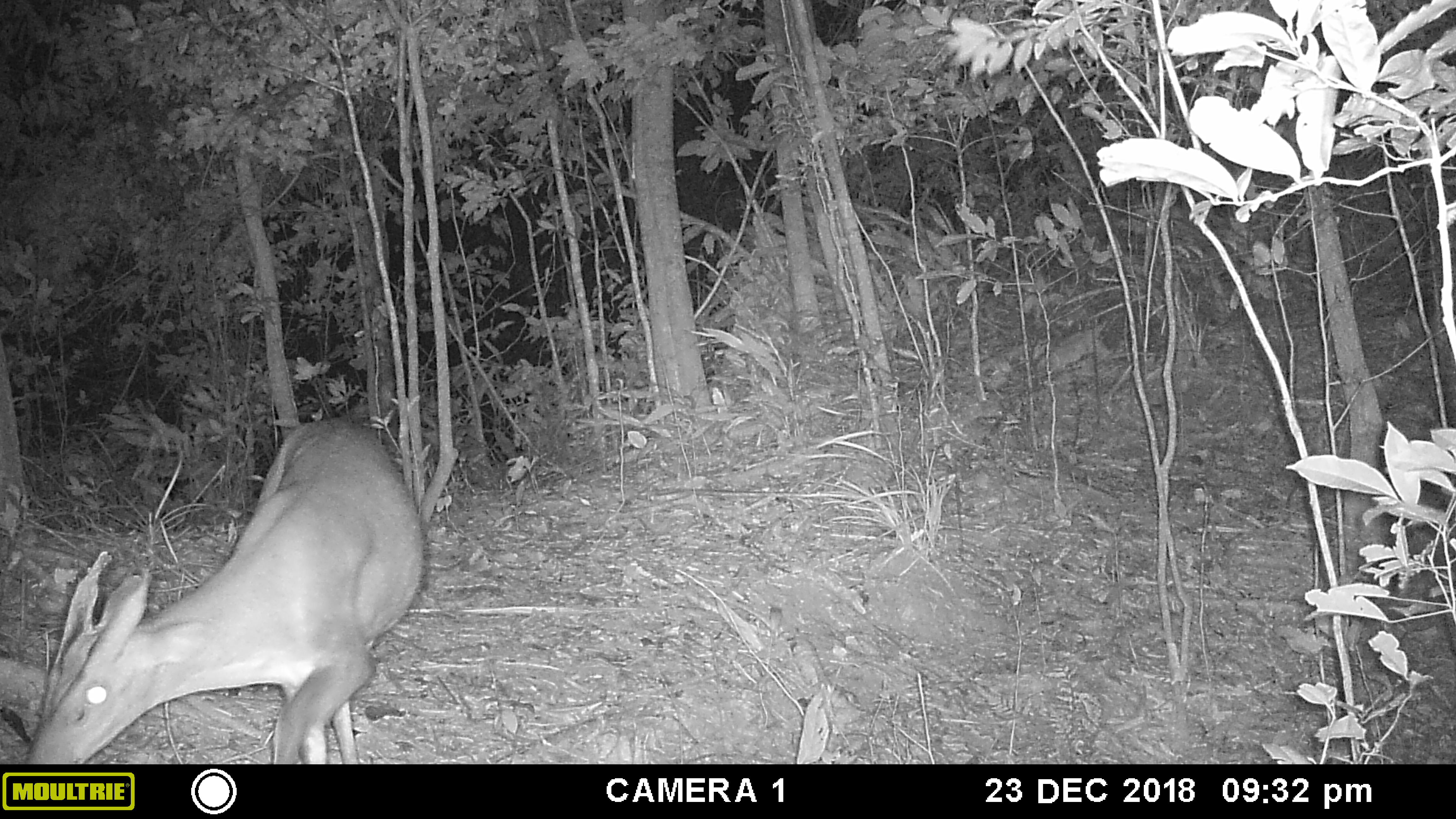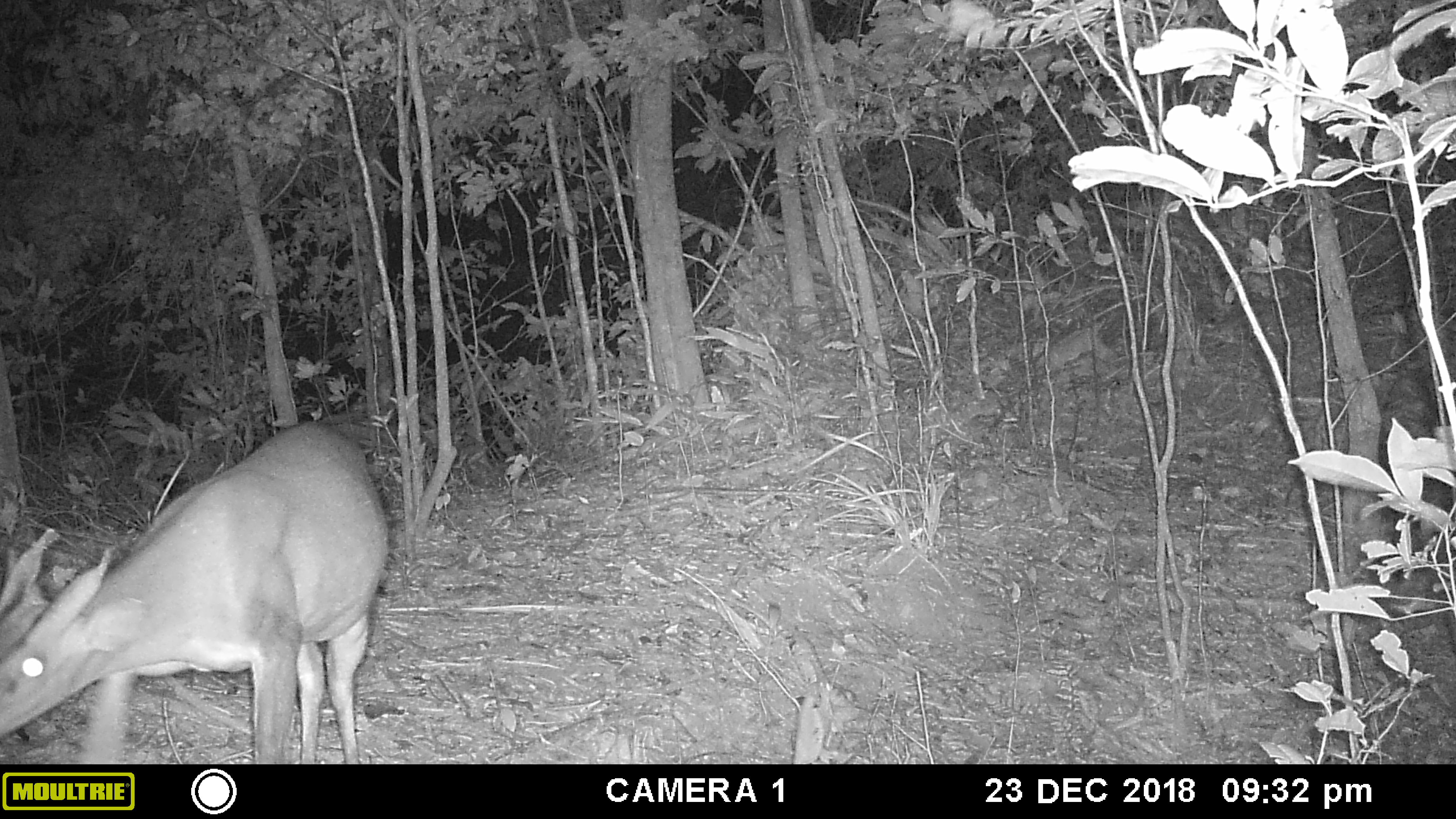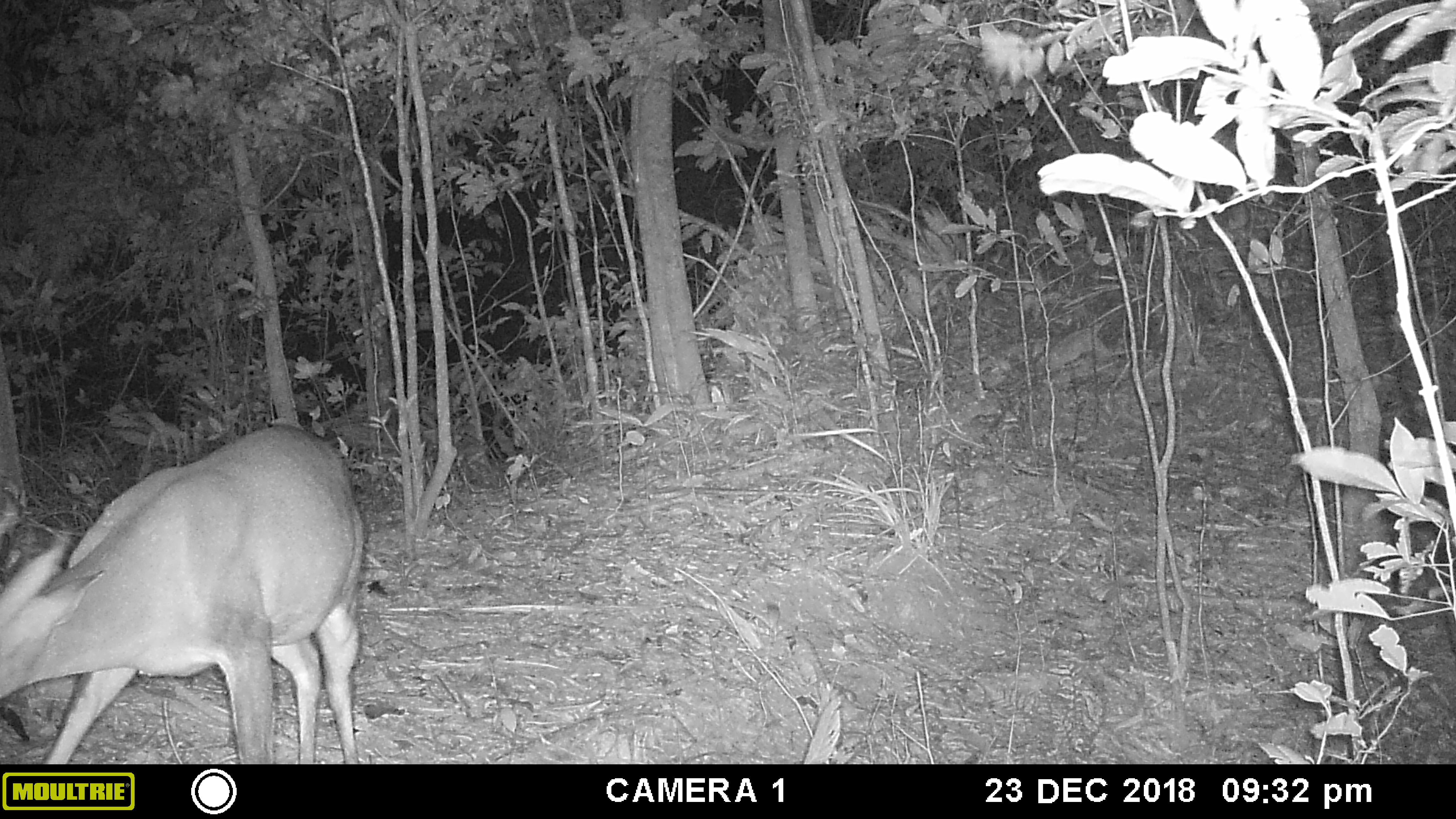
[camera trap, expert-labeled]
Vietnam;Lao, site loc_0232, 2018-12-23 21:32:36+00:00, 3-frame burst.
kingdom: Animalia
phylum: Chordata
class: Mammalia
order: Artiodactyla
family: Cervidae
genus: Muntiacus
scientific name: Muntiacus vuquangensis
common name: large-antlered muntjac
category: large antlered muntjac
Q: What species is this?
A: Large antlered muntjac (large-antlered muntjac) (Muntiacus vuquangensis).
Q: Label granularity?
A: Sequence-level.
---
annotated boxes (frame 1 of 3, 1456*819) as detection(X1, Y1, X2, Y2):
large antlered muntjac: detection(22, 416, 427, 764)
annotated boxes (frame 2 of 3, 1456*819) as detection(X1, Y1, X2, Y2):
large antlered muntjac: detection(0, 420, 389, 764)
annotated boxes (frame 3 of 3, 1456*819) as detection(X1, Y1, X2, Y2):
large antlered muntjac: detection(0, 422, 367, 763)